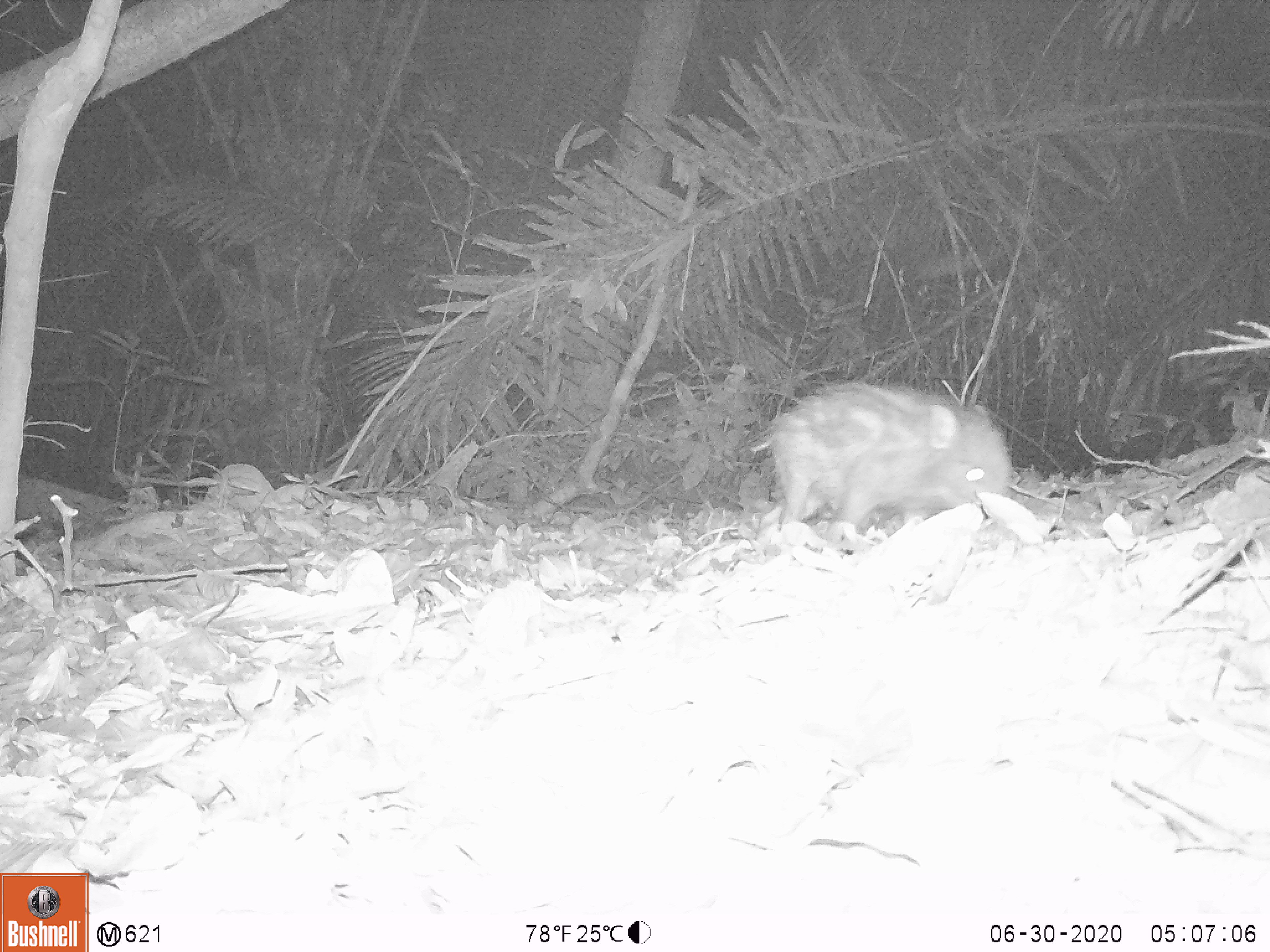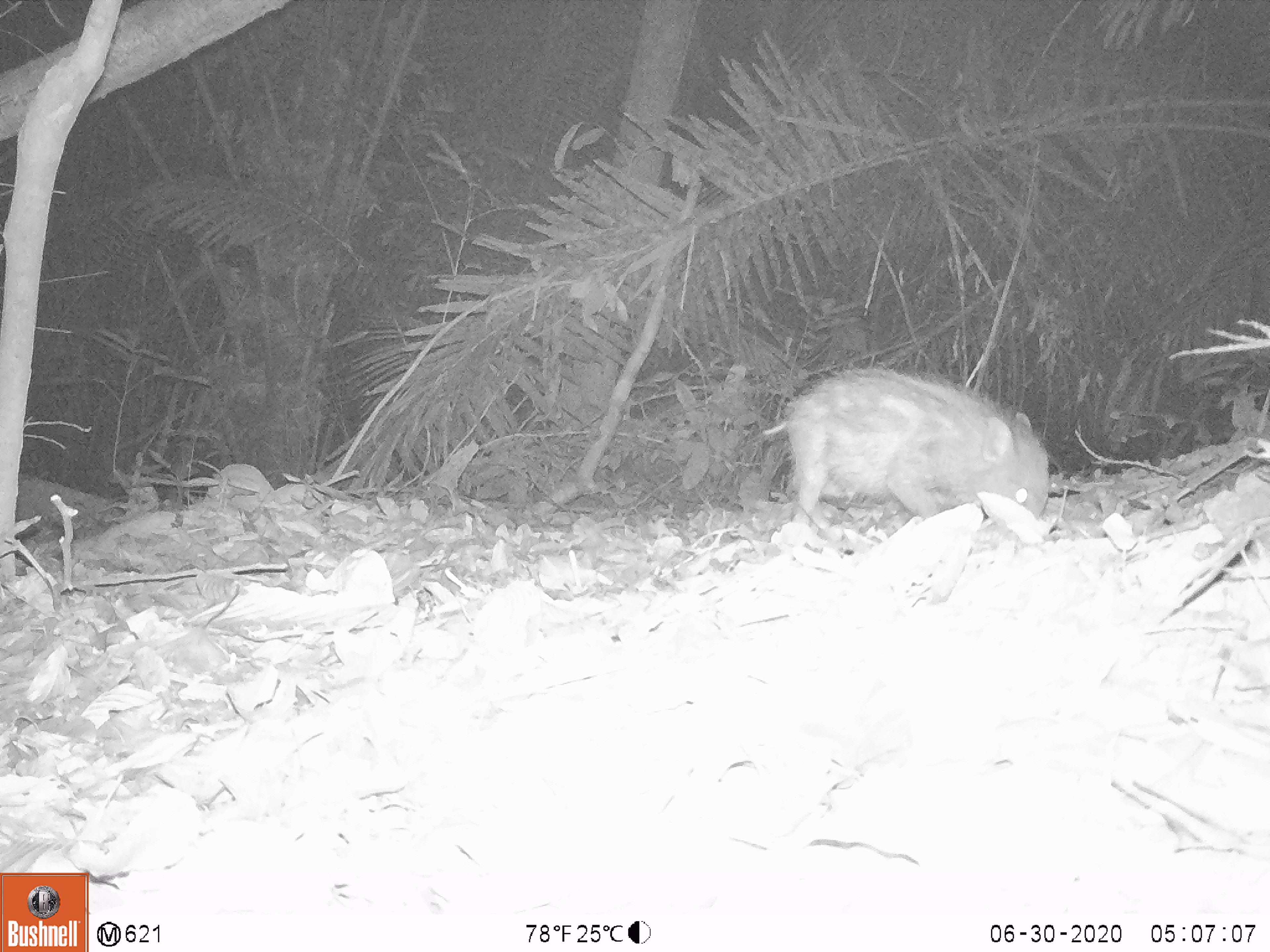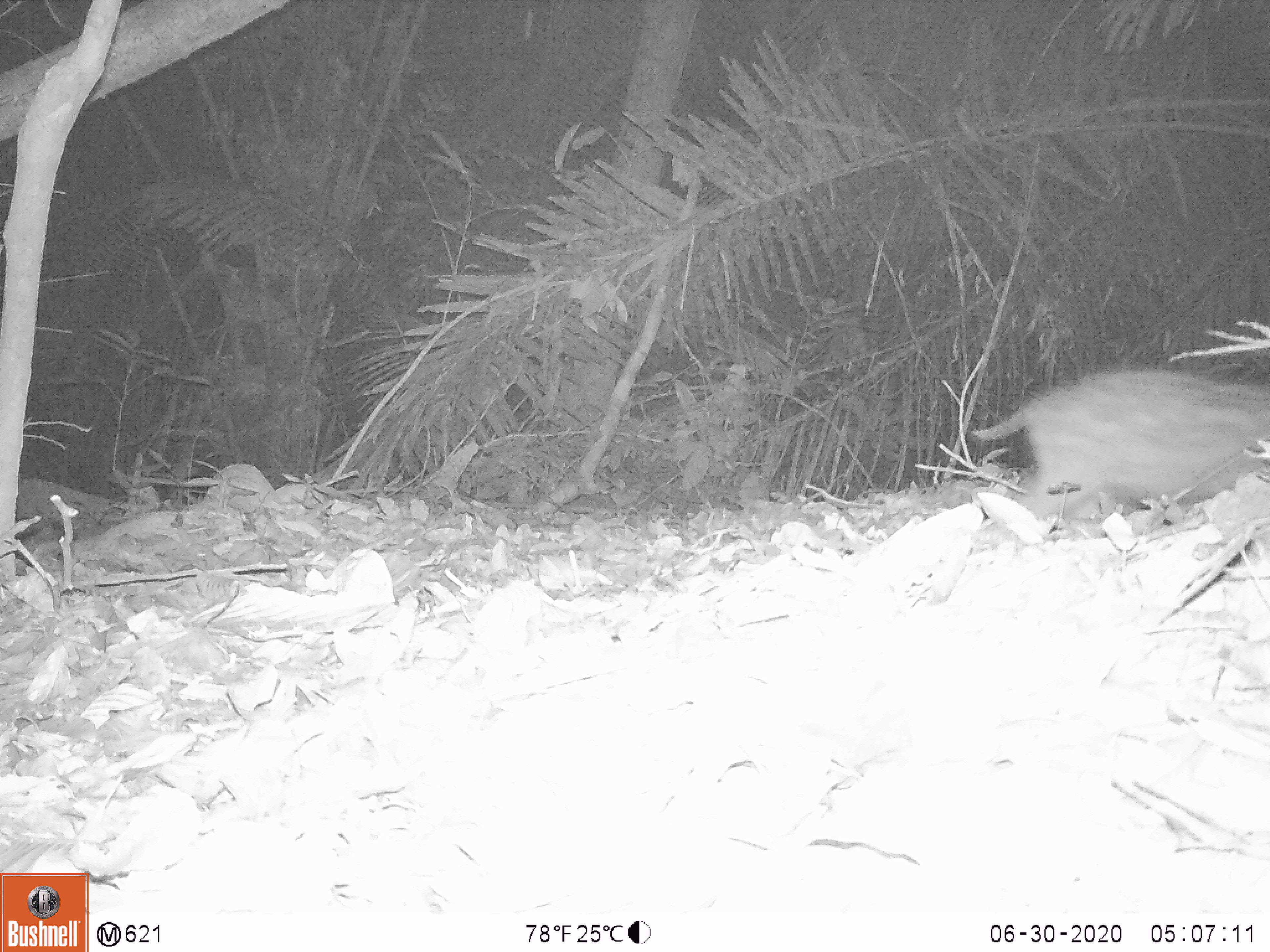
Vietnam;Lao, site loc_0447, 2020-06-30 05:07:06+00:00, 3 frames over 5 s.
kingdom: Animalia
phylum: Chordata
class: Mammalia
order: Artiodactyla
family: Suidae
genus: Sus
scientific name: Sus scrofa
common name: eurasian wild pig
Eurasian wild pig (Sus scrofa). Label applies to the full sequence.